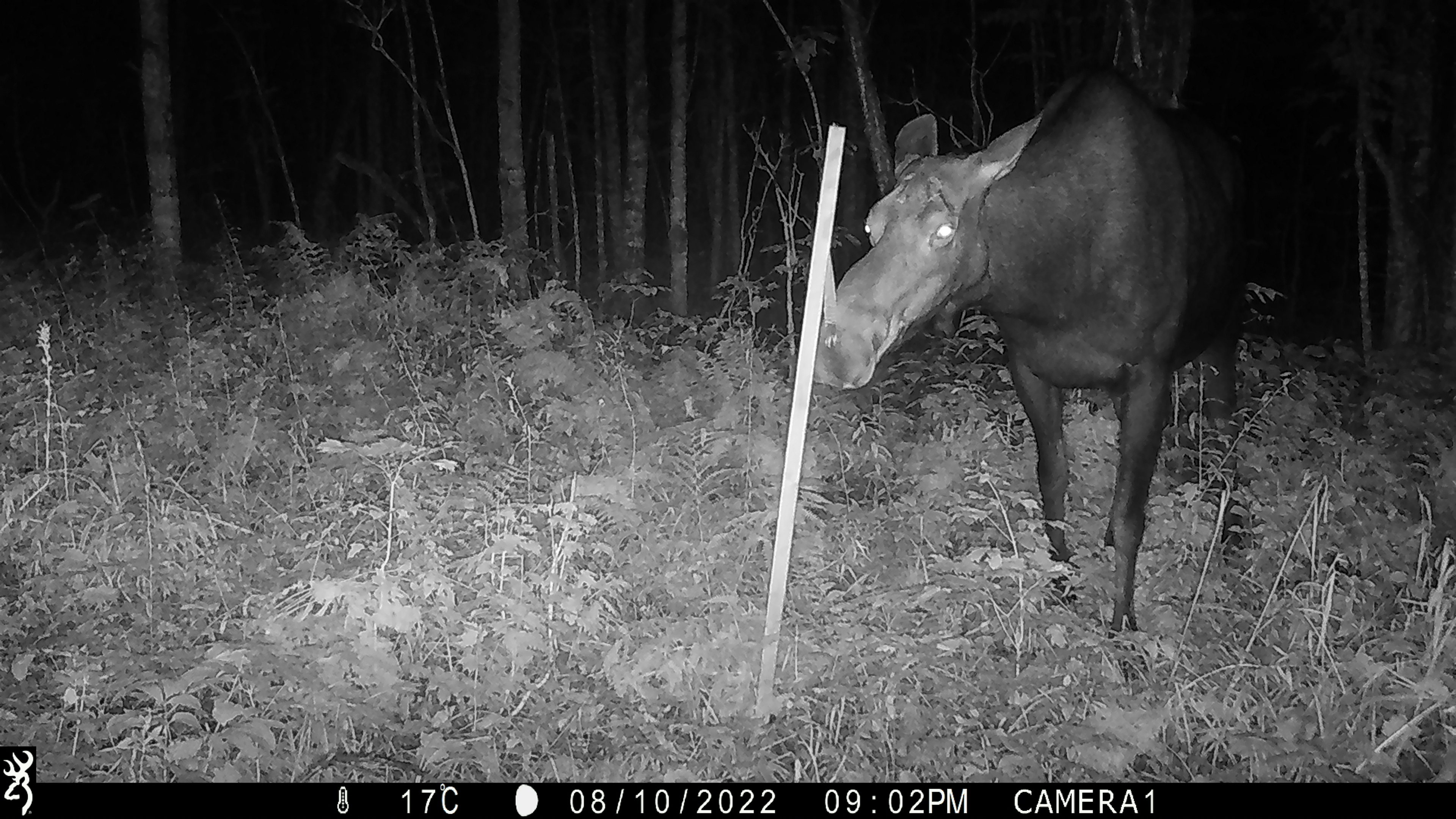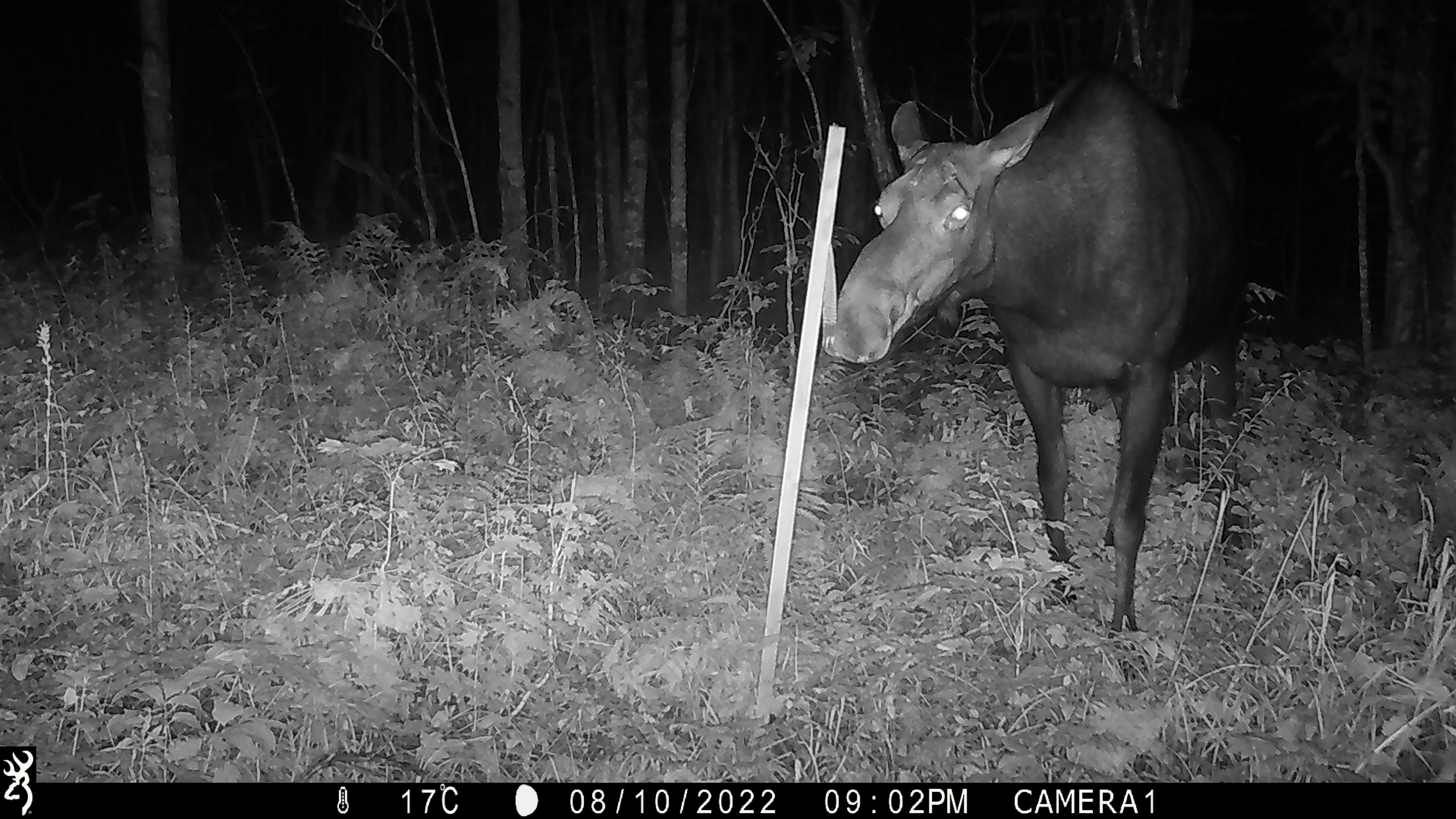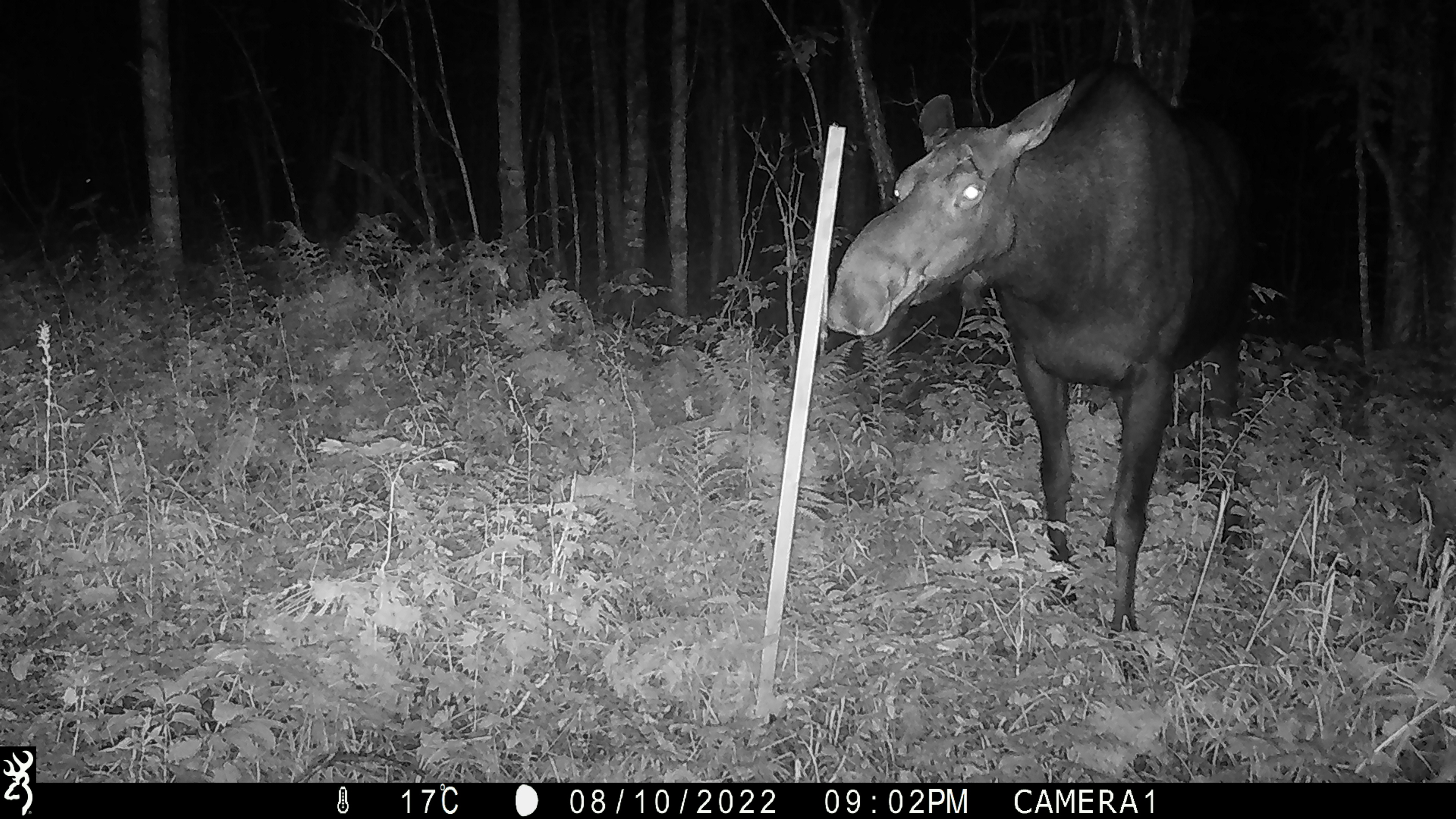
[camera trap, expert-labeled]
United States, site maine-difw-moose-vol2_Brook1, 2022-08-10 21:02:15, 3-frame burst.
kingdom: Animalia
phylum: Chordata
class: Mammalia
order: Artiodactyla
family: Cervidae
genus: Alces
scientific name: Alces alces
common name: moose